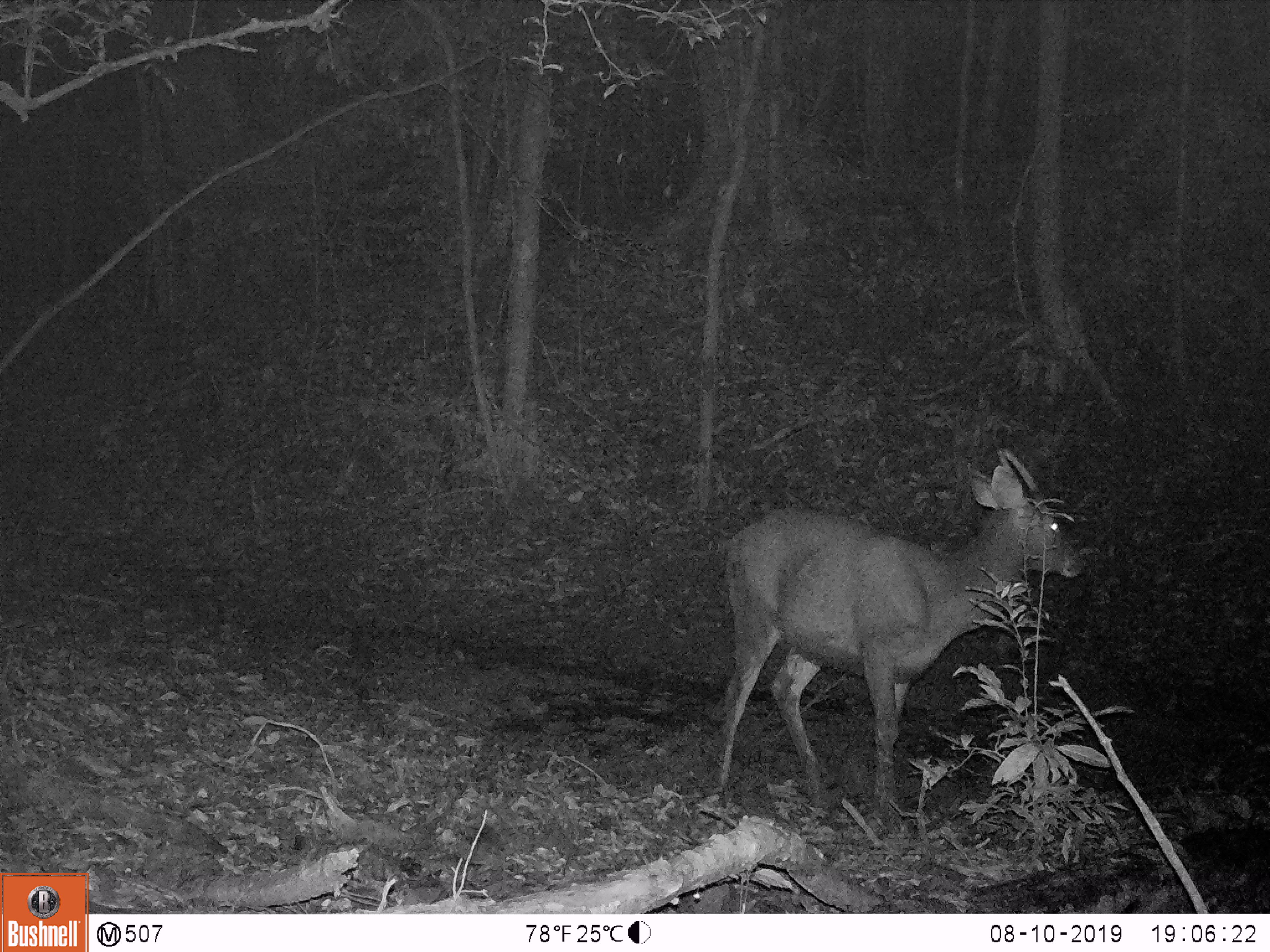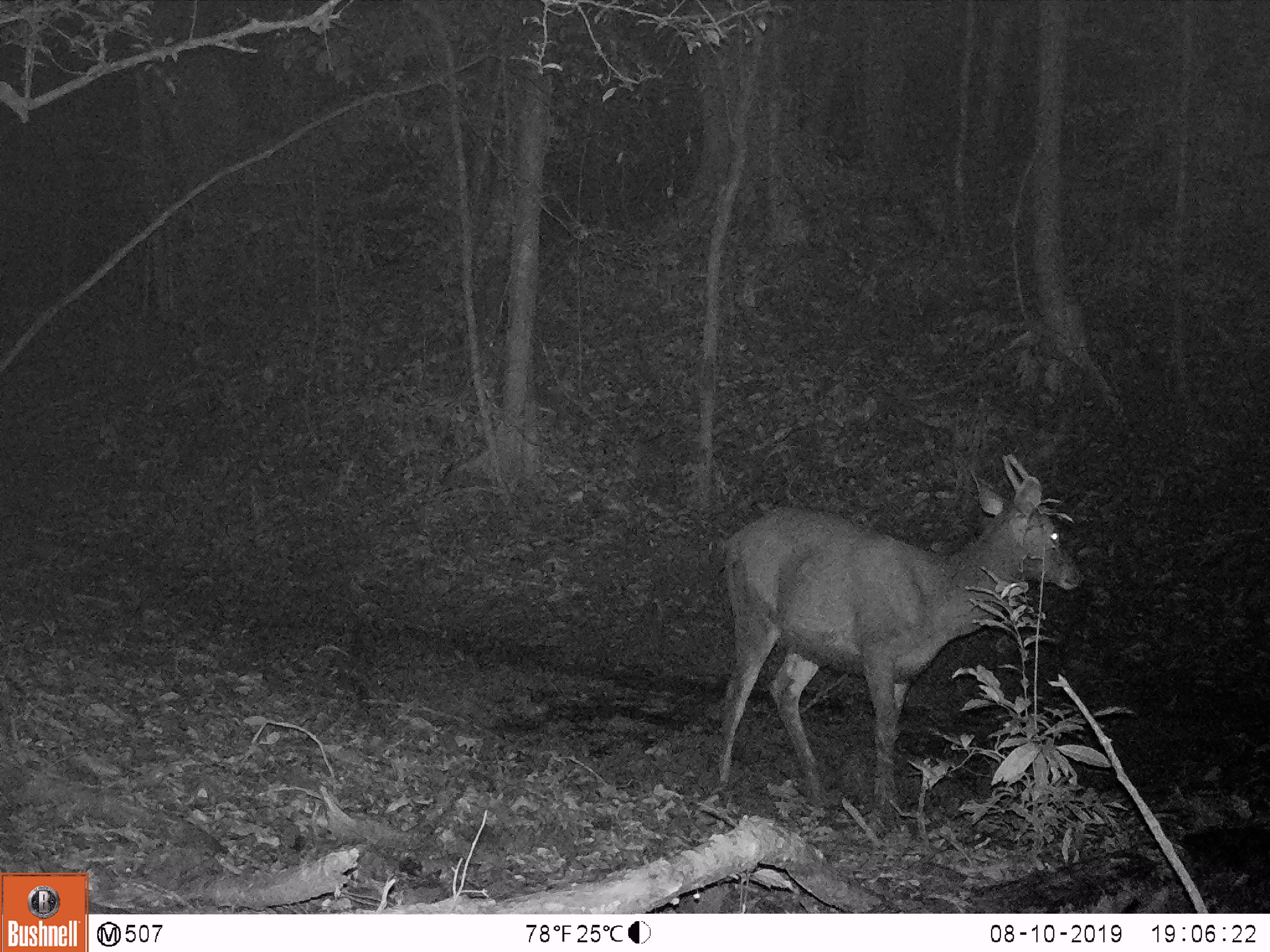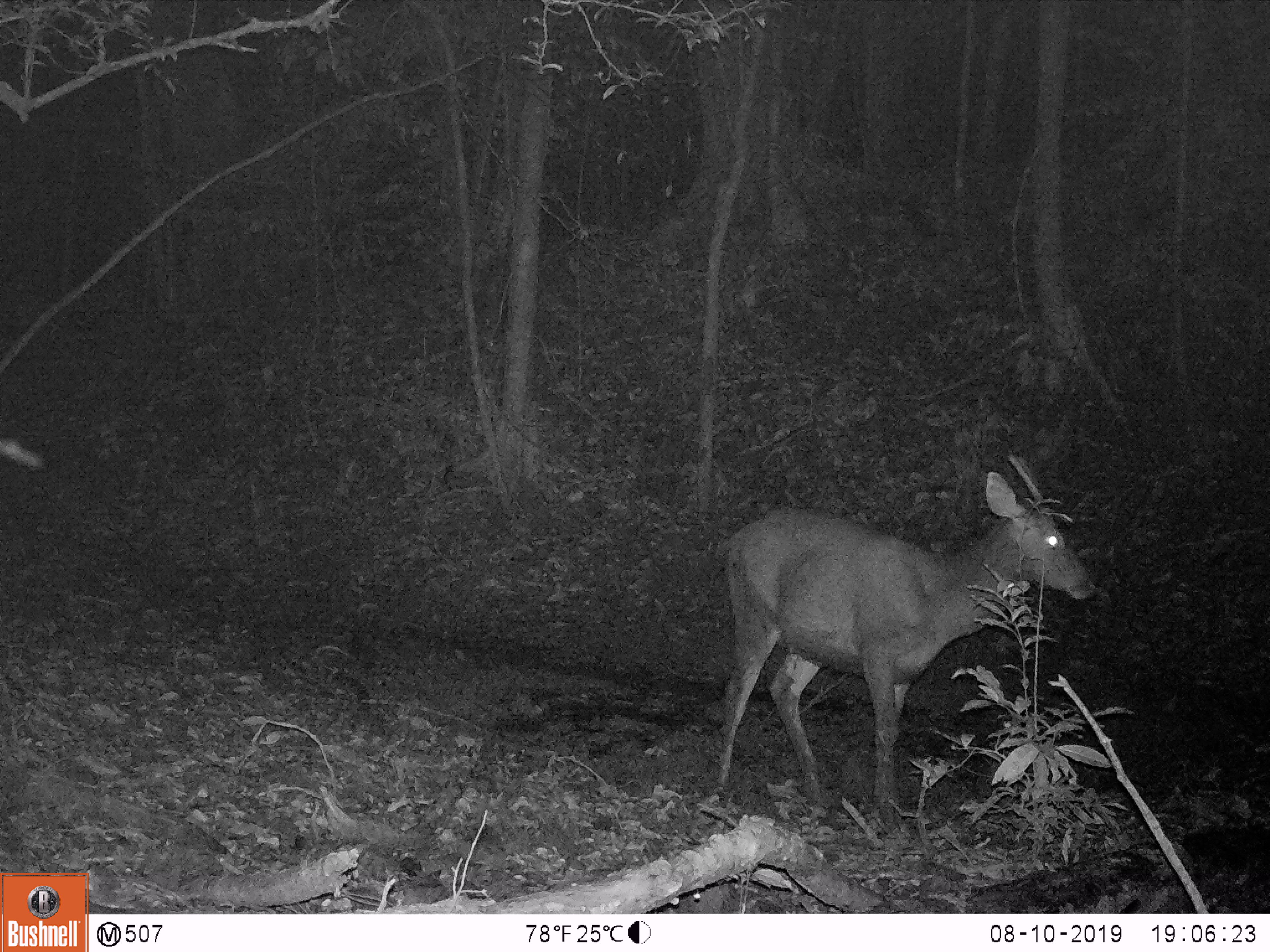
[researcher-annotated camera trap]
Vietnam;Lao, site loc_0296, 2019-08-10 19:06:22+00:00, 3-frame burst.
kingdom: Animalia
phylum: Chordata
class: Mammalia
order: Artiodactyla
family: Cervidae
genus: Rusa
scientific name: Rusa unicolor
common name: sambar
Sambar (Rusa unicolor). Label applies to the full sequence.